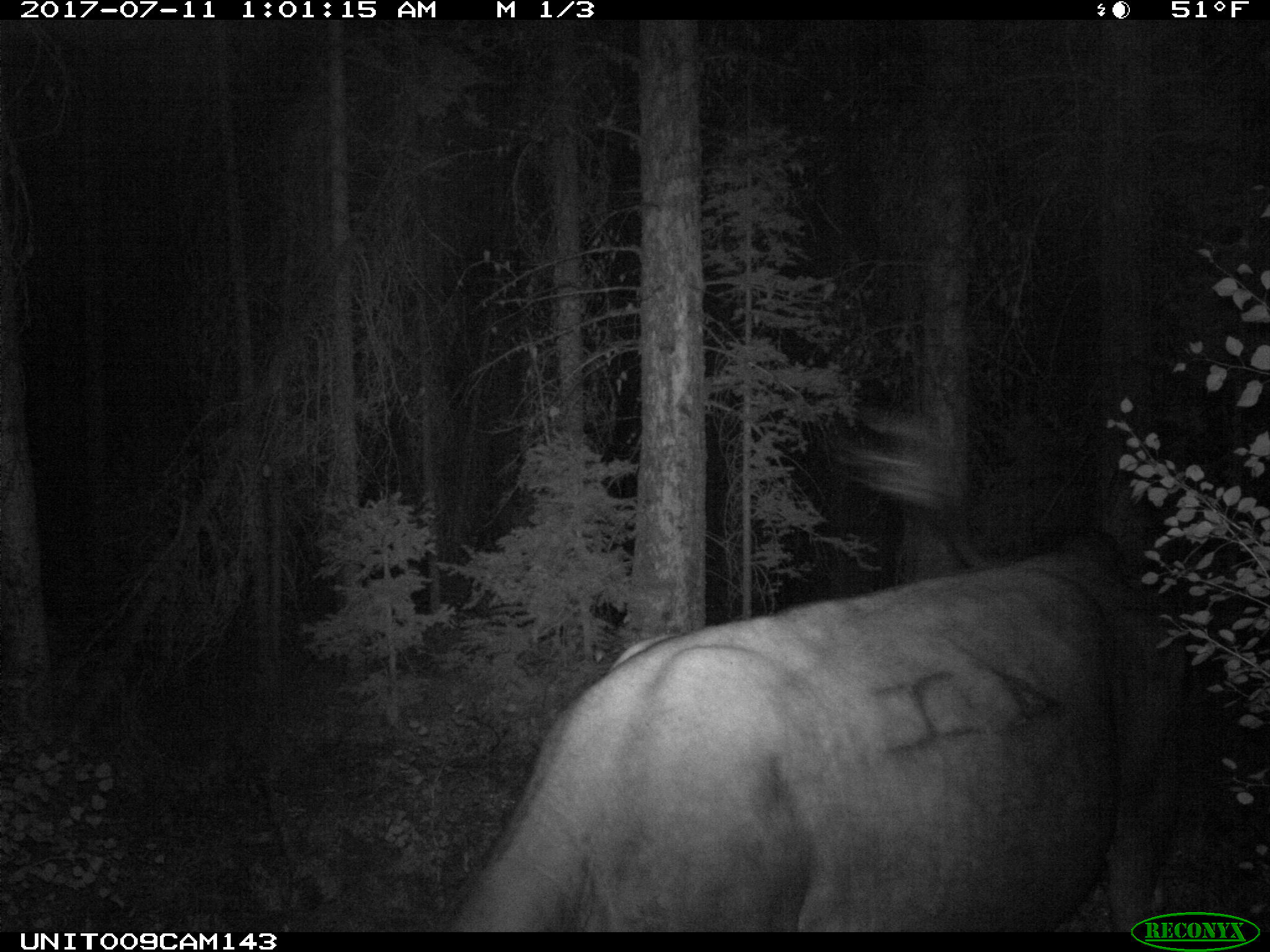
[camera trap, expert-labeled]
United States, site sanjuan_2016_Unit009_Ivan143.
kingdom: Animalia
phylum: Chordata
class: Mammalia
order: Artiodactyla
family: Bovidae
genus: Bos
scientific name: Bos taurus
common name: domestic cow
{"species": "Bos taurus (domestic cow)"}